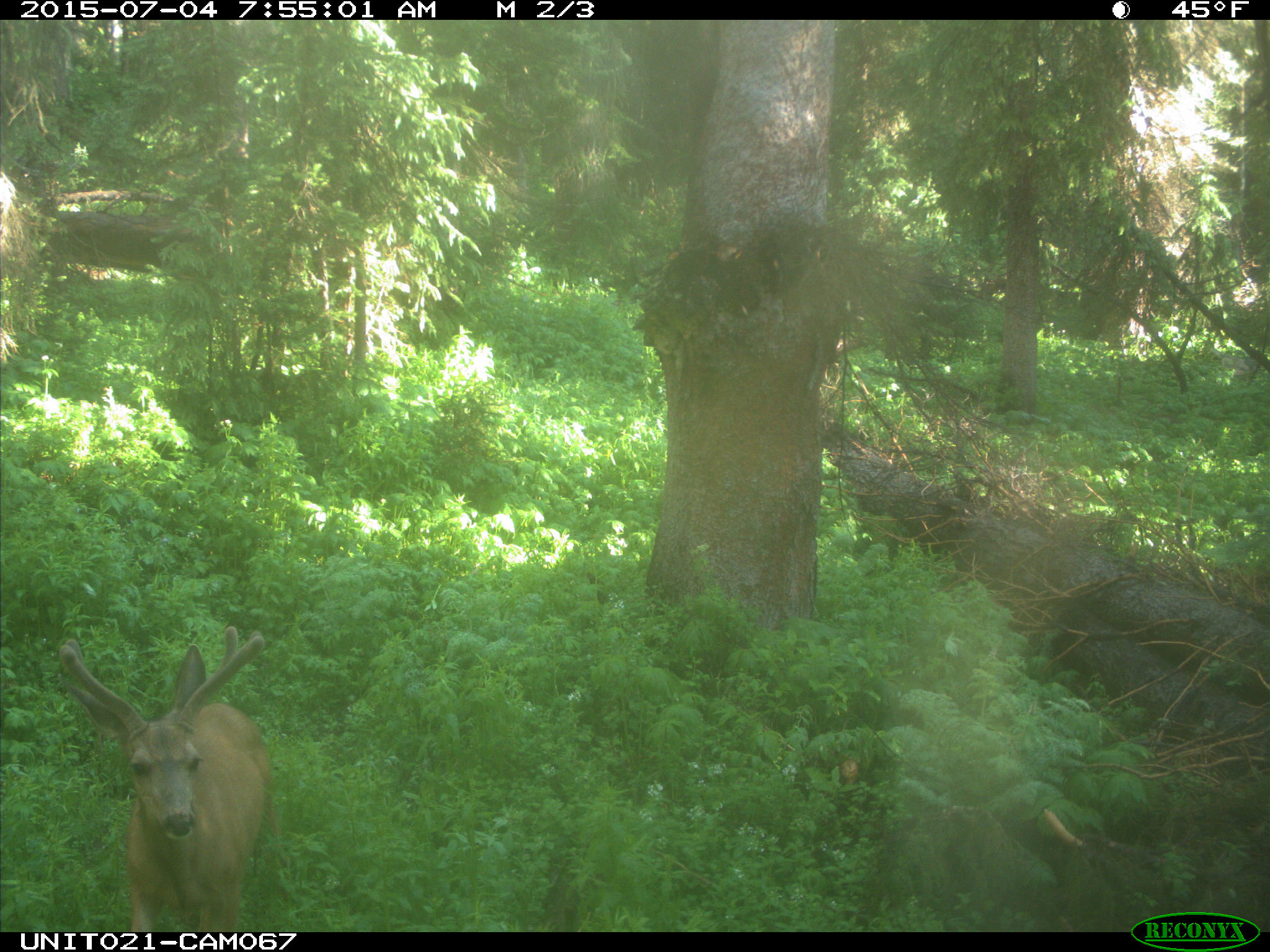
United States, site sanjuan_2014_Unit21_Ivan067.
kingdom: Animalia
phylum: Chordata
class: Mammalia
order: Artiodactyla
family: Cervidae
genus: Odocoileus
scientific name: Odocoileus hemionus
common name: mule deer